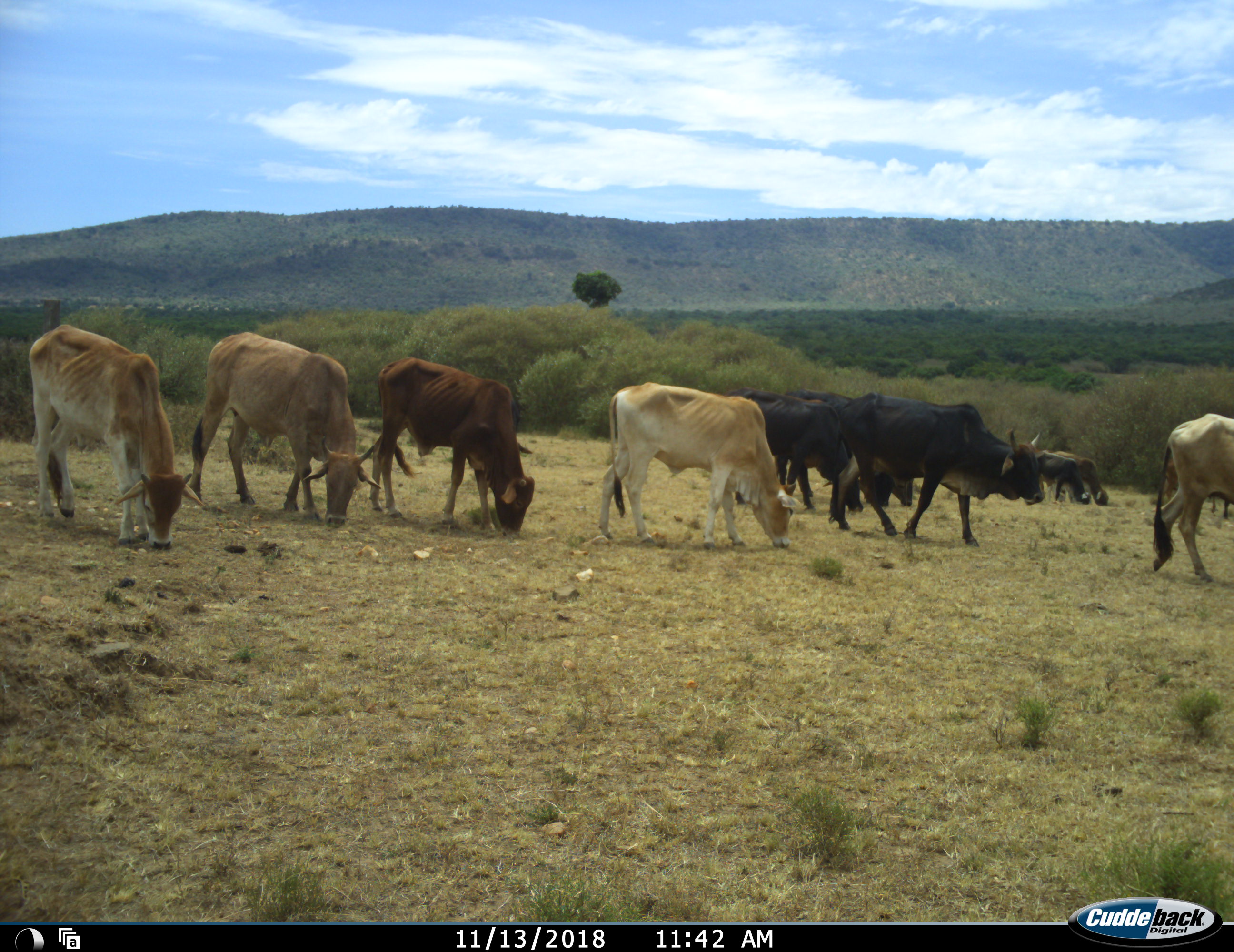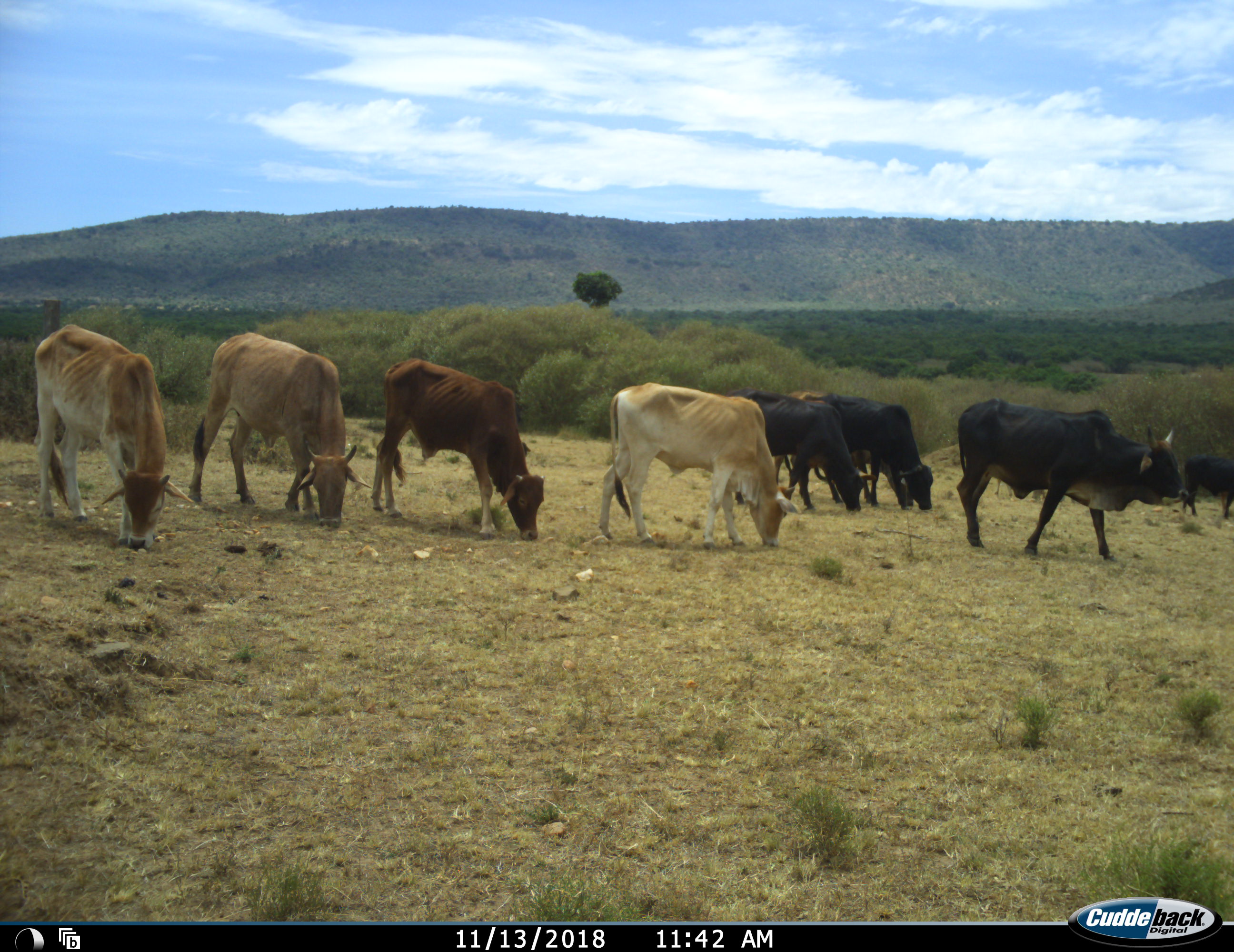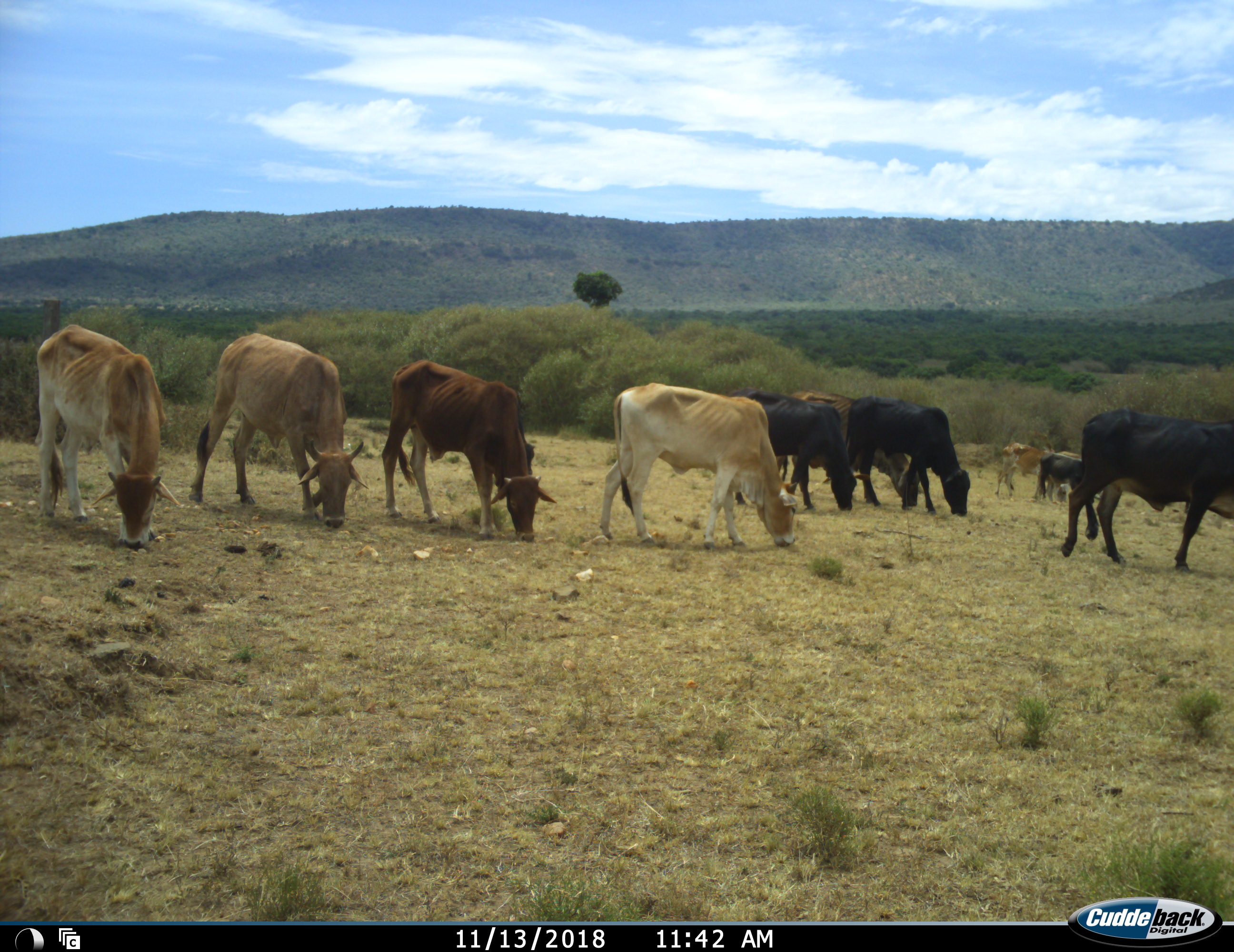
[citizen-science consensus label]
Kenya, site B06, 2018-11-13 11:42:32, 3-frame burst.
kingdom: Animalia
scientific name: Animalia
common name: animal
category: domesticanimal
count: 11-50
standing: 30%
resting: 0%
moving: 80%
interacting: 0%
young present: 10%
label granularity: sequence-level